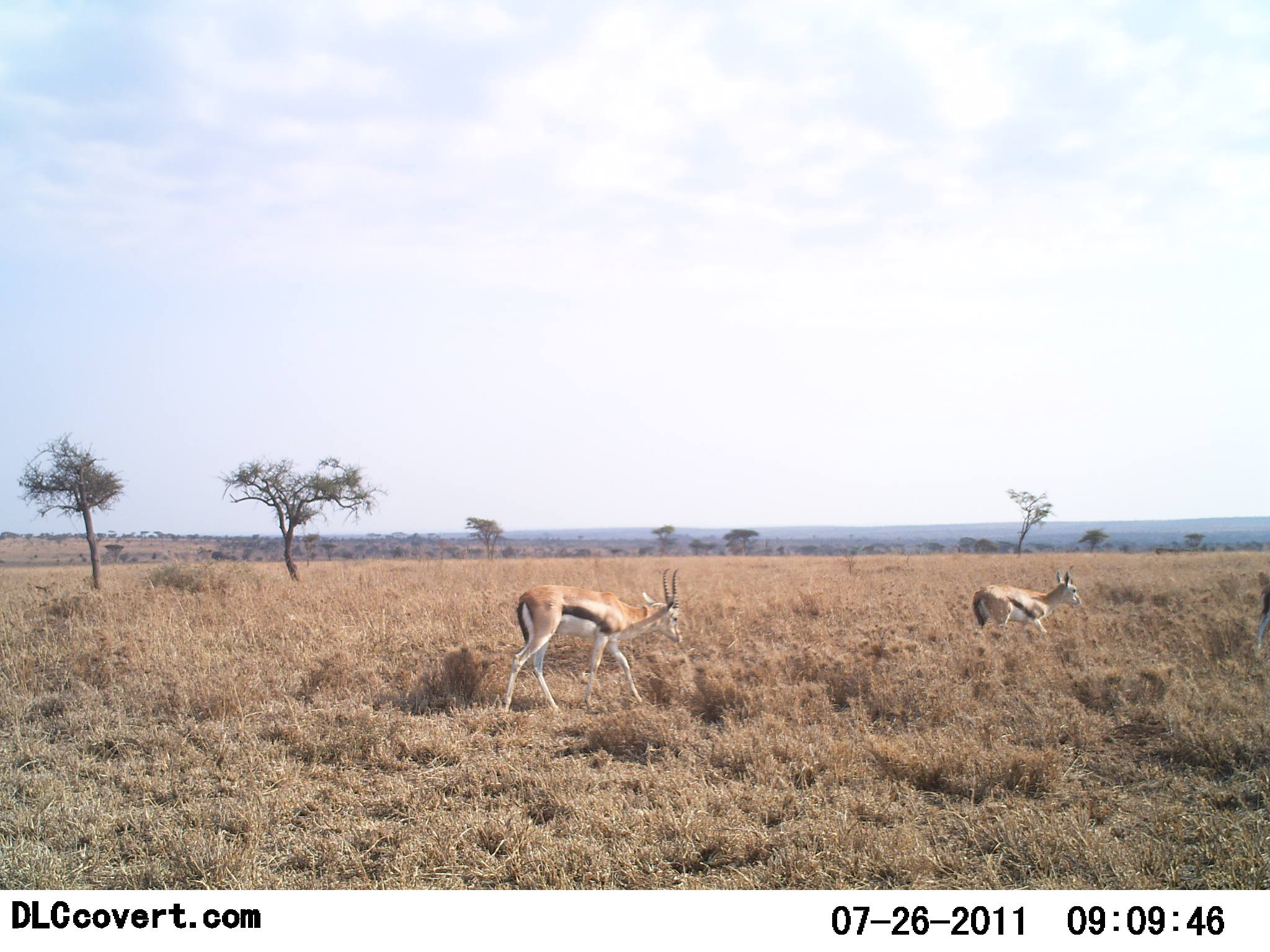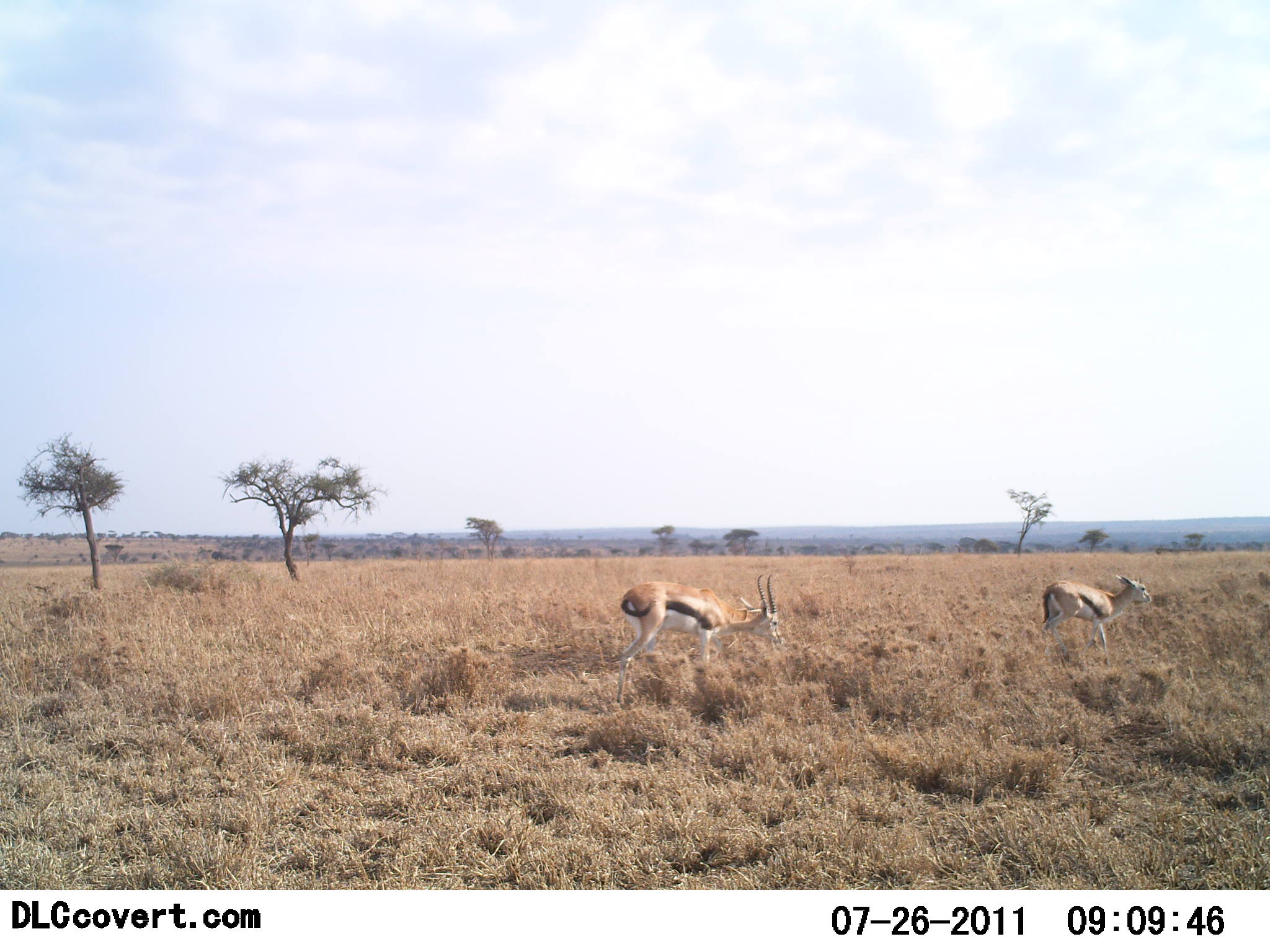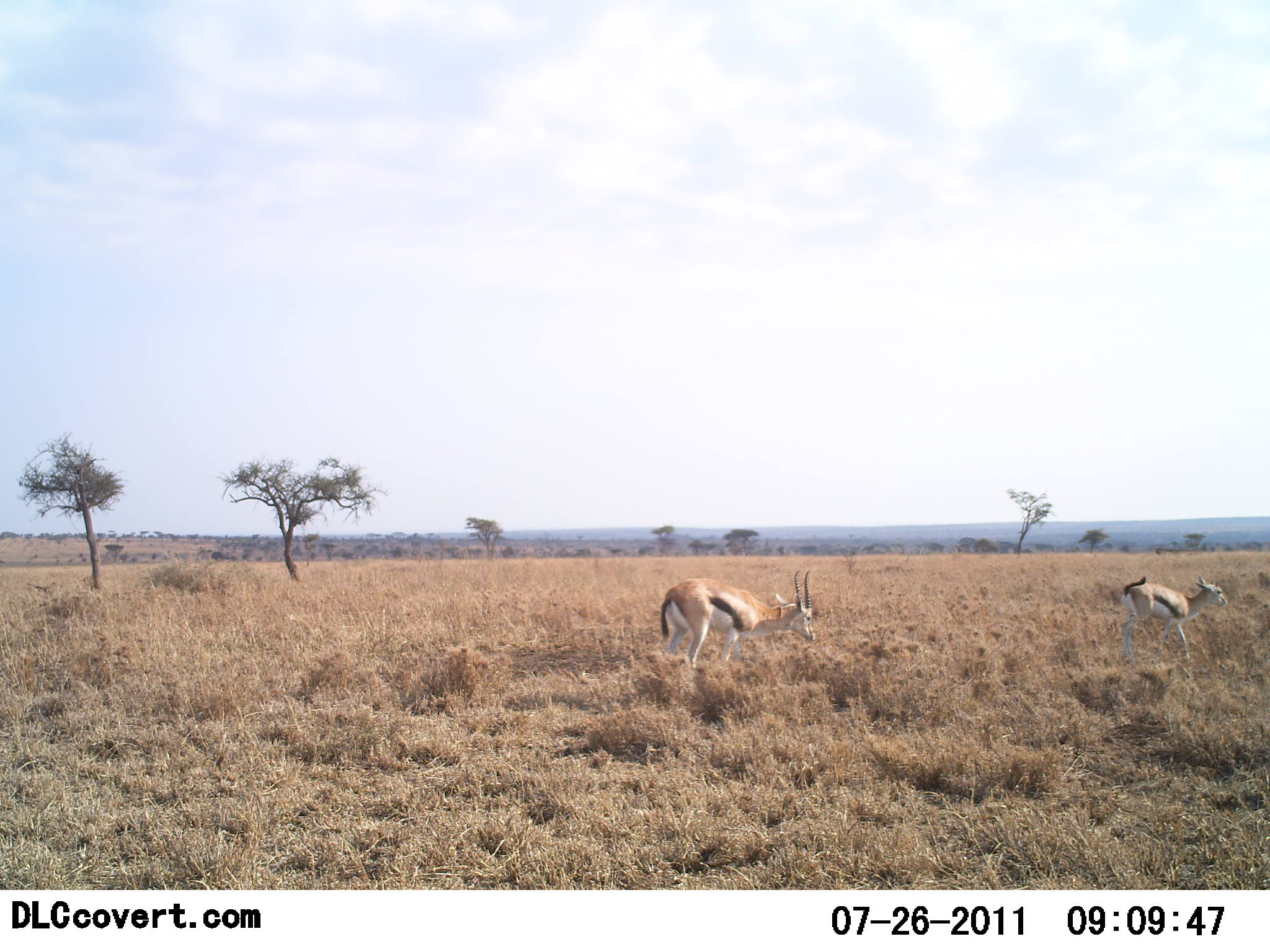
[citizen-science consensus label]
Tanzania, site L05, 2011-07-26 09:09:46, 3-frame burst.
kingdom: Animalia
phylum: Chordata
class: Mammalia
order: Artiodactyla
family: Bovidae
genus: Eudorcas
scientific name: Eudorcas thomsonii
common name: thomson's gazelle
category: gazellethomsons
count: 3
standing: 0%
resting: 0%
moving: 100%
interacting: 0%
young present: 8%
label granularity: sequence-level